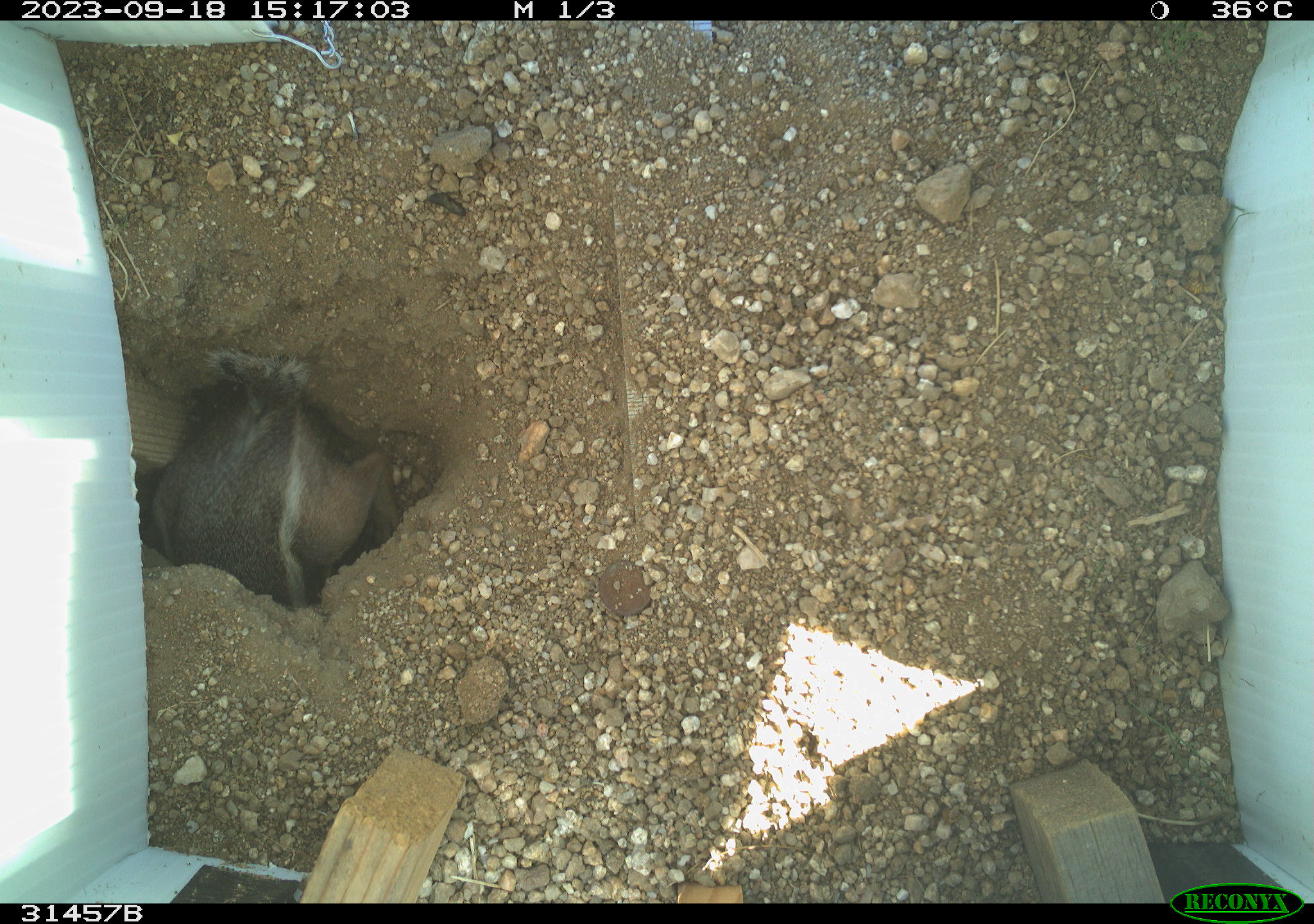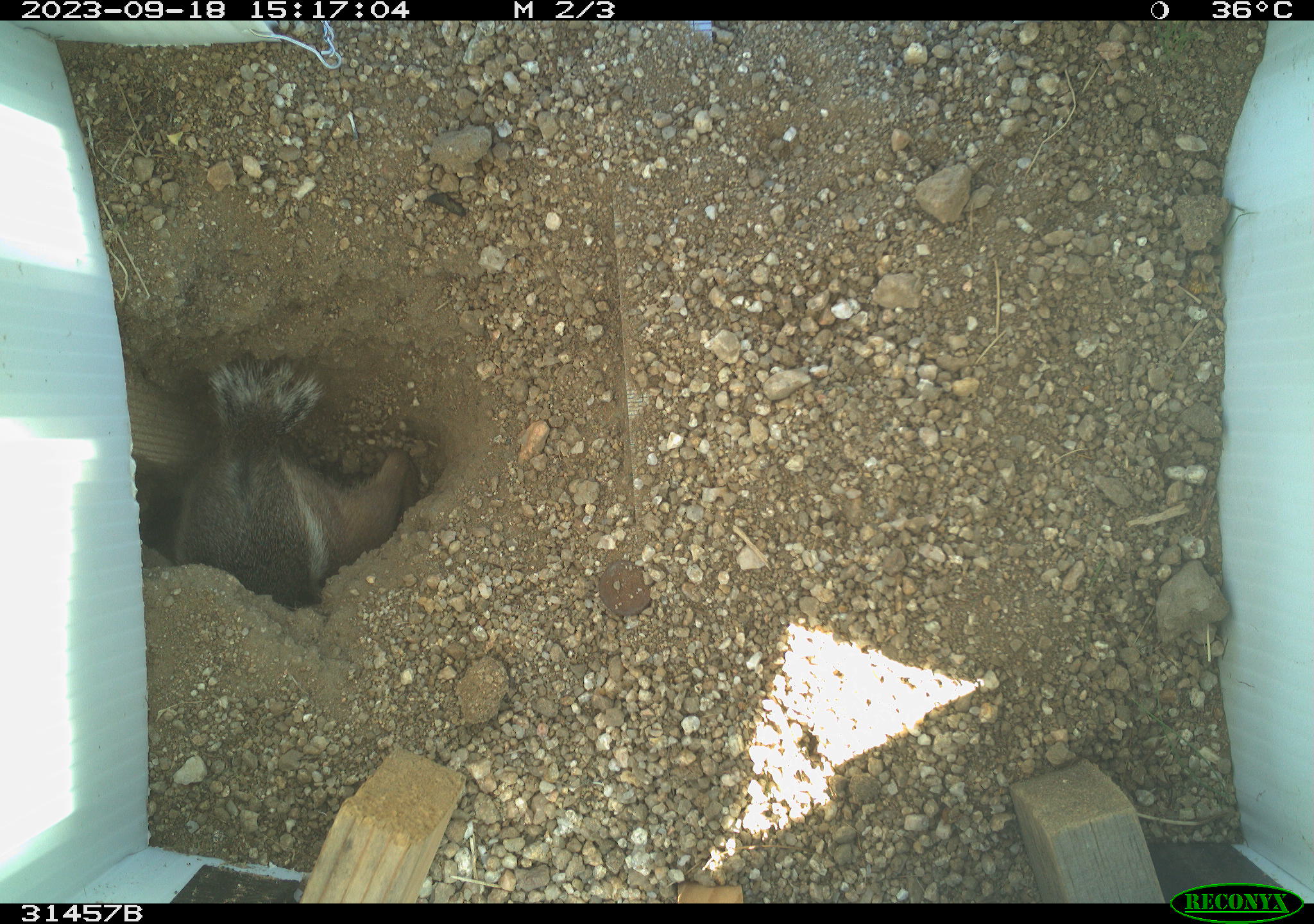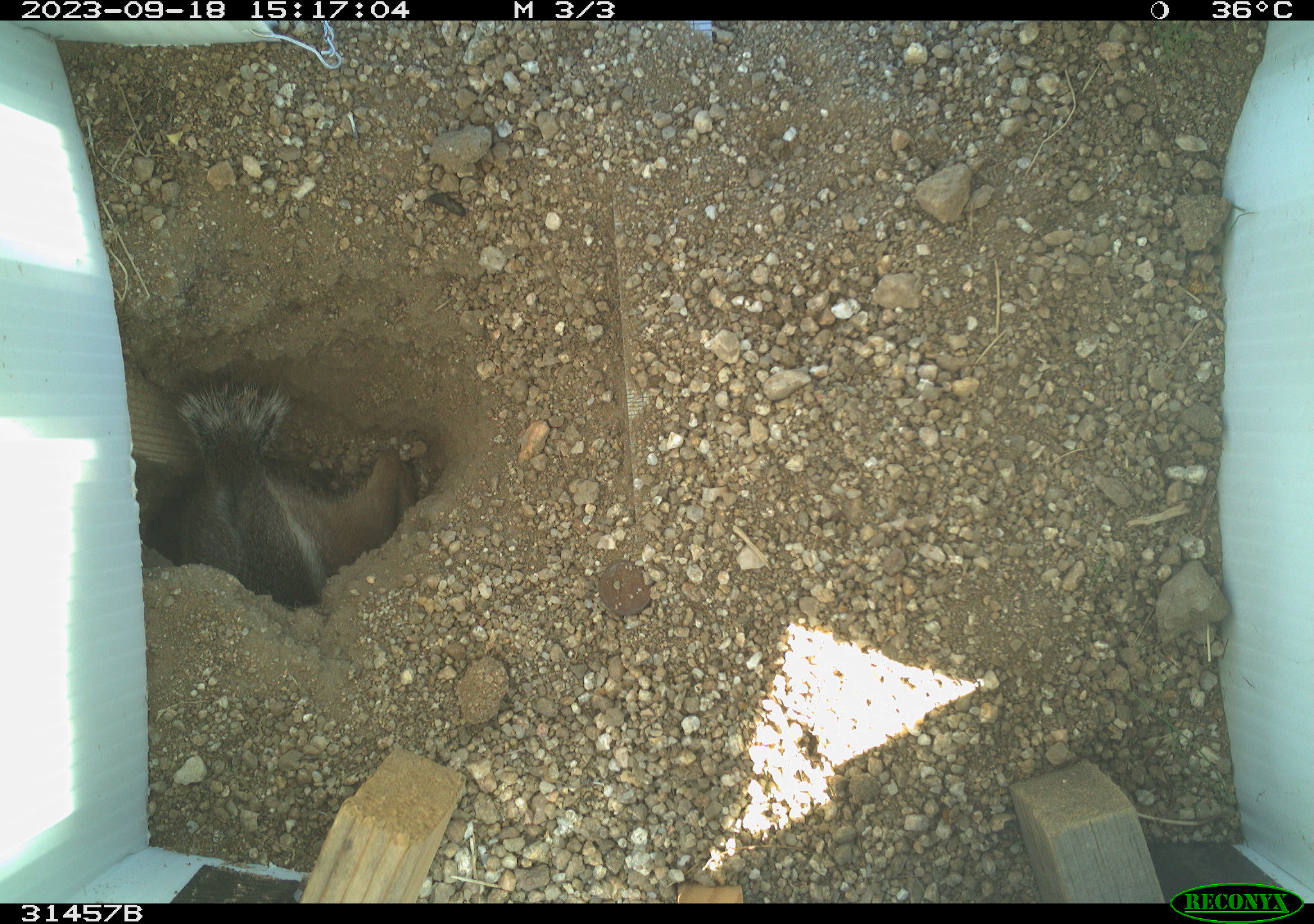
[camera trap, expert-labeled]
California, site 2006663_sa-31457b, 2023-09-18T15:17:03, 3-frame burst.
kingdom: Animalia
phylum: Chordata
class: Mammalia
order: Rodentia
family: Sciuridae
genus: Ammospermophilus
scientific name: Ammospermophilus leucurus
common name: white-tailed antelope squirrel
White-tailed antelope squirrel (Ammospermophilus leucurus).